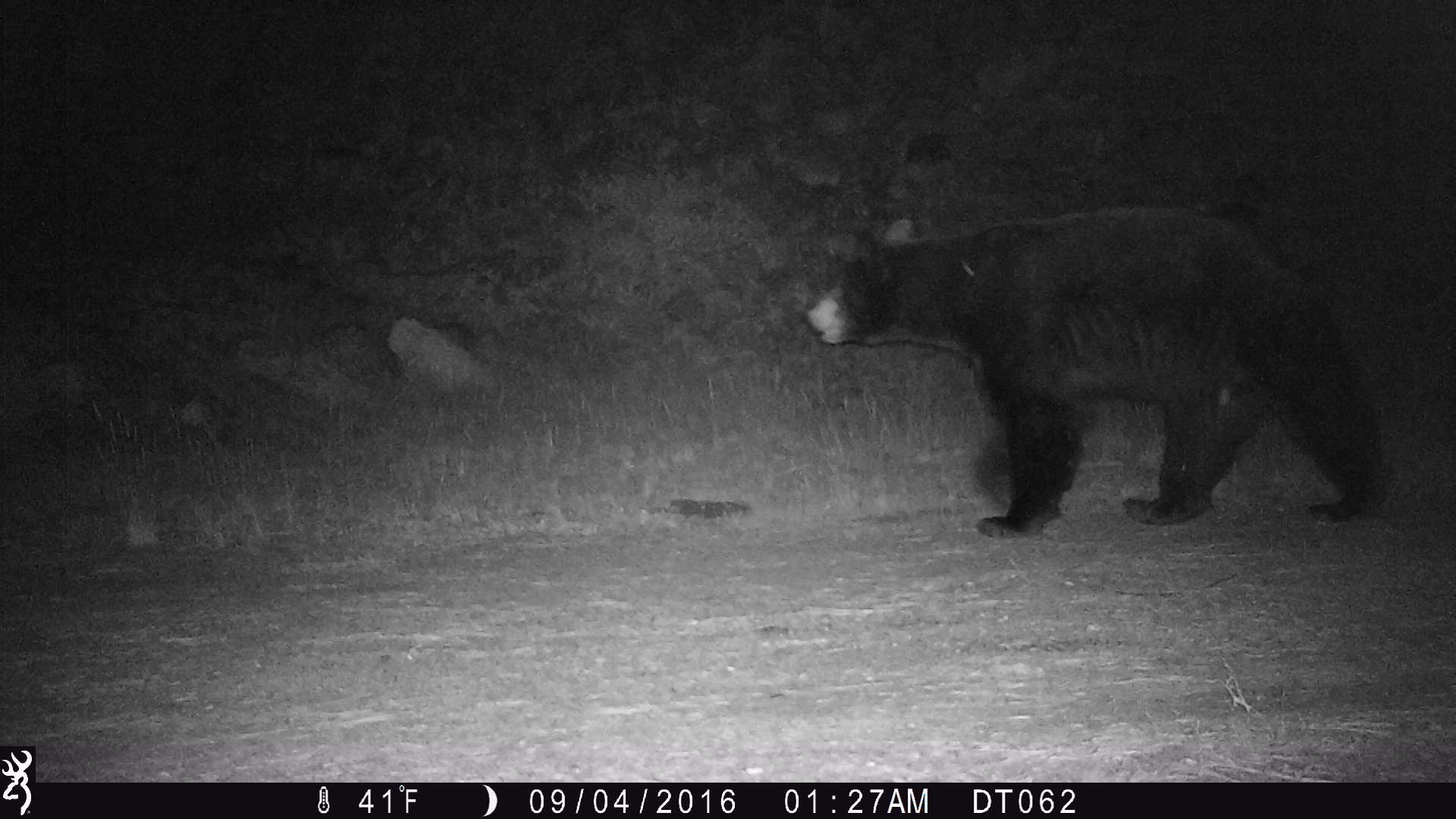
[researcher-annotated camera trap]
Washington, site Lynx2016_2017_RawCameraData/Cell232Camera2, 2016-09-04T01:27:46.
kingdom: Animalia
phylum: Chordata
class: Mammalia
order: Carnivora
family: Ursidae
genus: Ursus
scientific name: Ursus americanus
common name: american black bear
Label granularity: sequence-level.